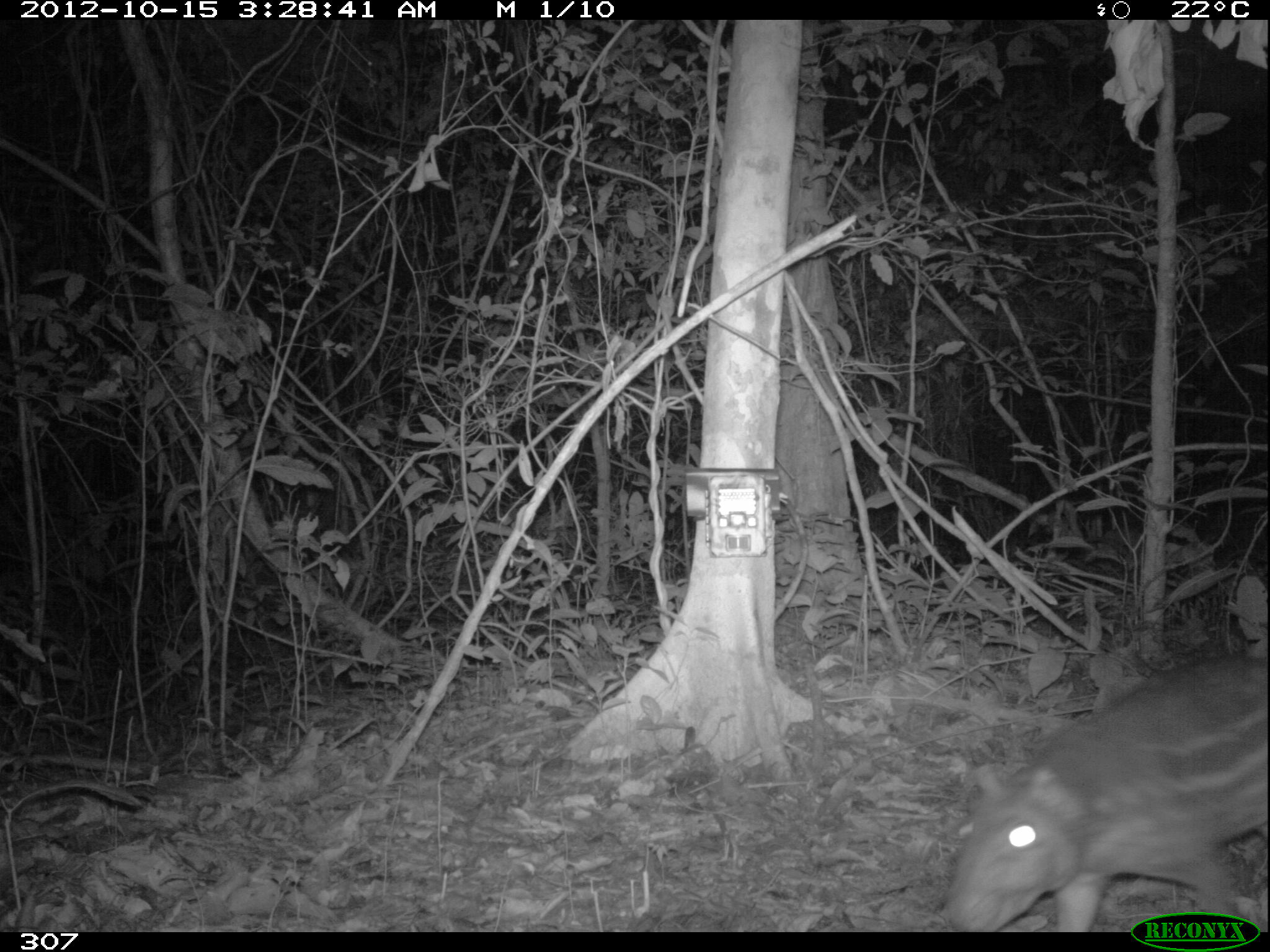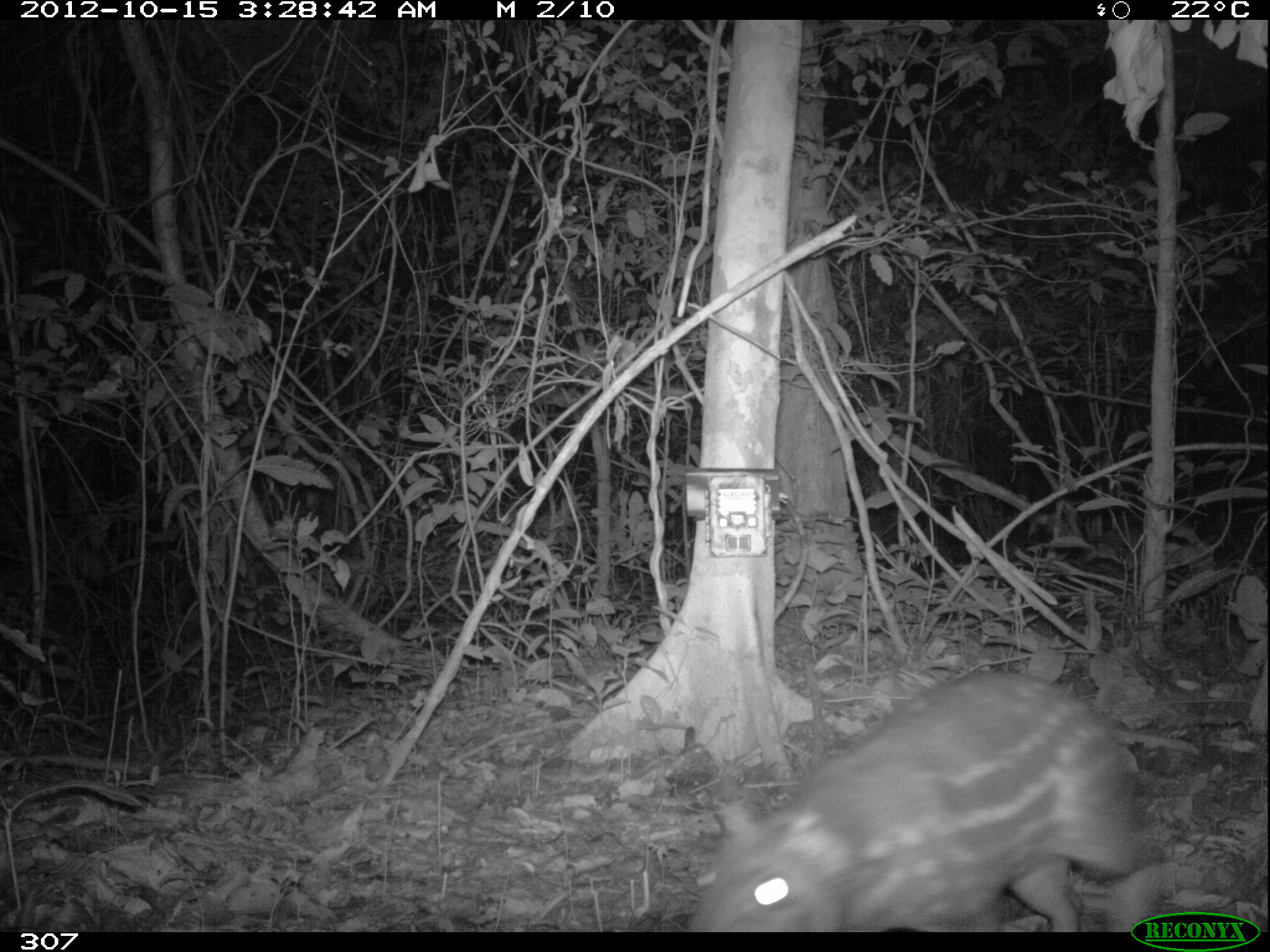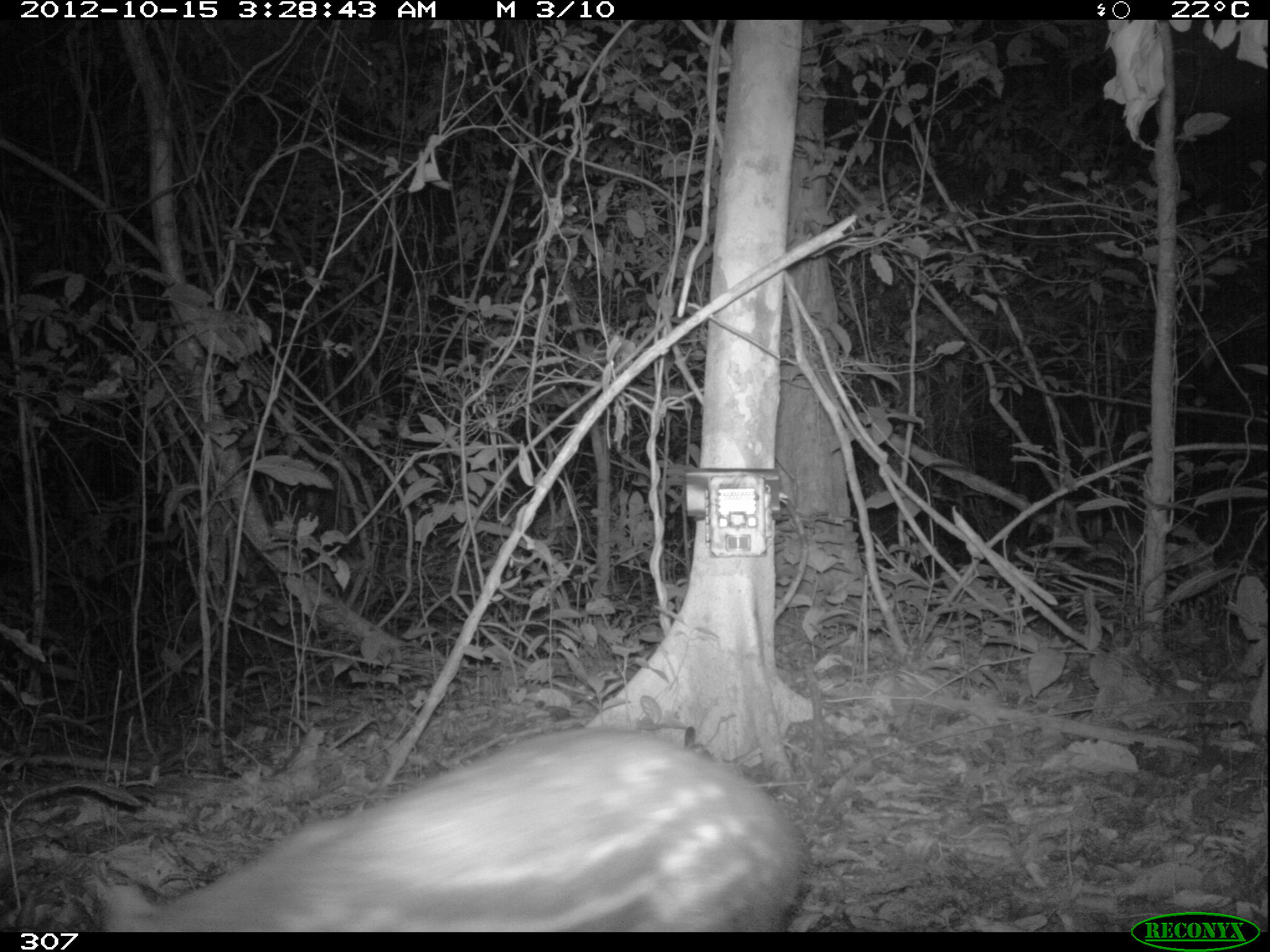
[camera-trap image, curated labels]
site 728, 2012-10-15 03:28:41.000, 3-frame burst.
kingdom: Animalia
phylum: Chordata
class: Mammalia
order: Rodentia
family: Cuniculidae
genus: Cuniculus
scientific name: Cuniculus paca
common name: spotted paca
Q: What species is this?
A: Cuniculus paca (spotted paca).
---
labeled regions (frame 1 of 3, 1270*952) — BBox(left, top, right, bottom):
cuniculus paca: BBox(938, 650, 1267, 931)